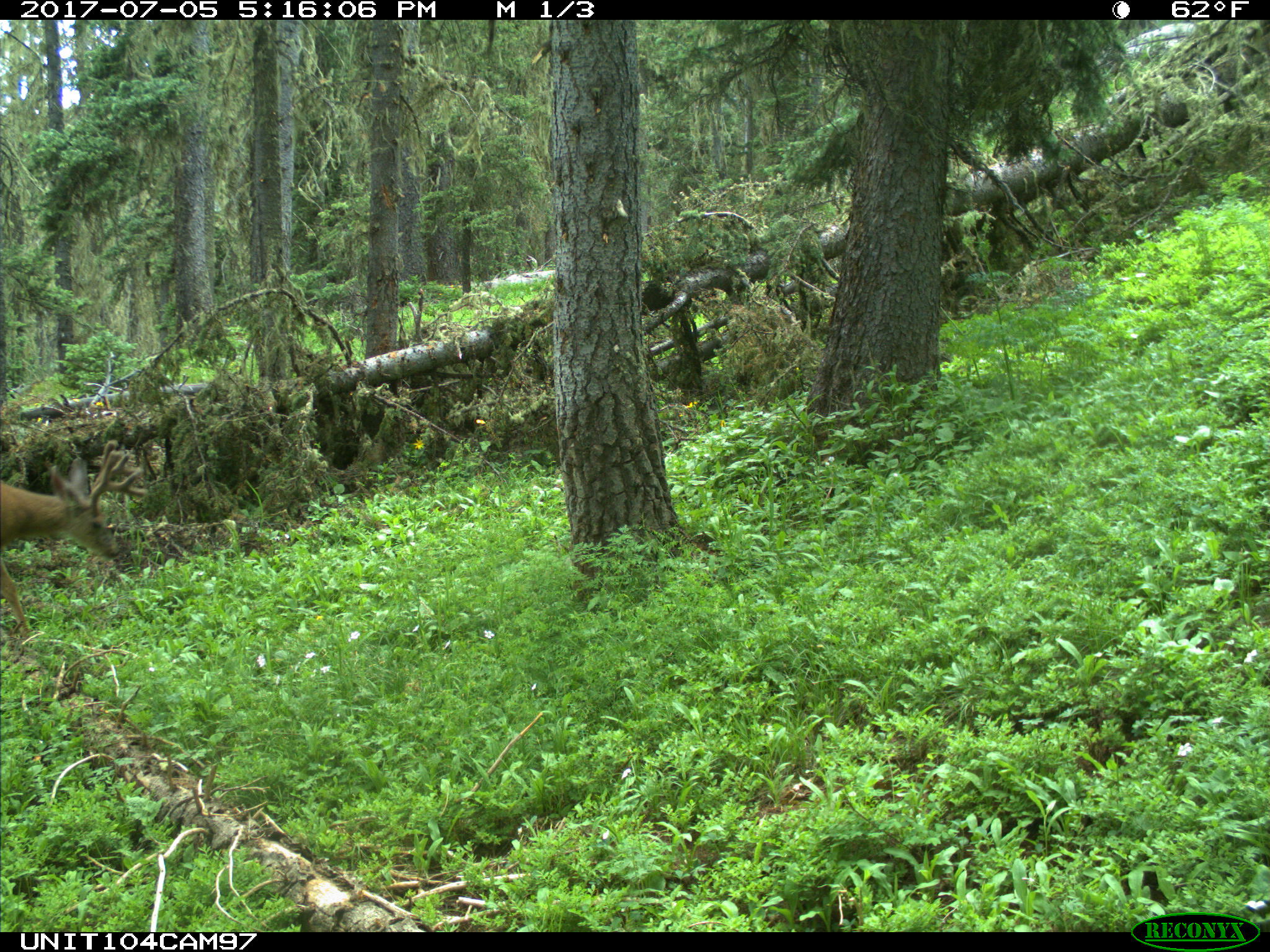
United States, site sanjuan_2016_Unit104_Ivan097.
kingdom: Animalia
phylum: Chordata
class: Mammalia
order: Artiodactyla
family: Cervidae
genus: Odocoileus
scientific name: Odocoileus hemionus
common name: mule deer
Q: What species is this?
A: Odocoileus hemionus (mule deer).